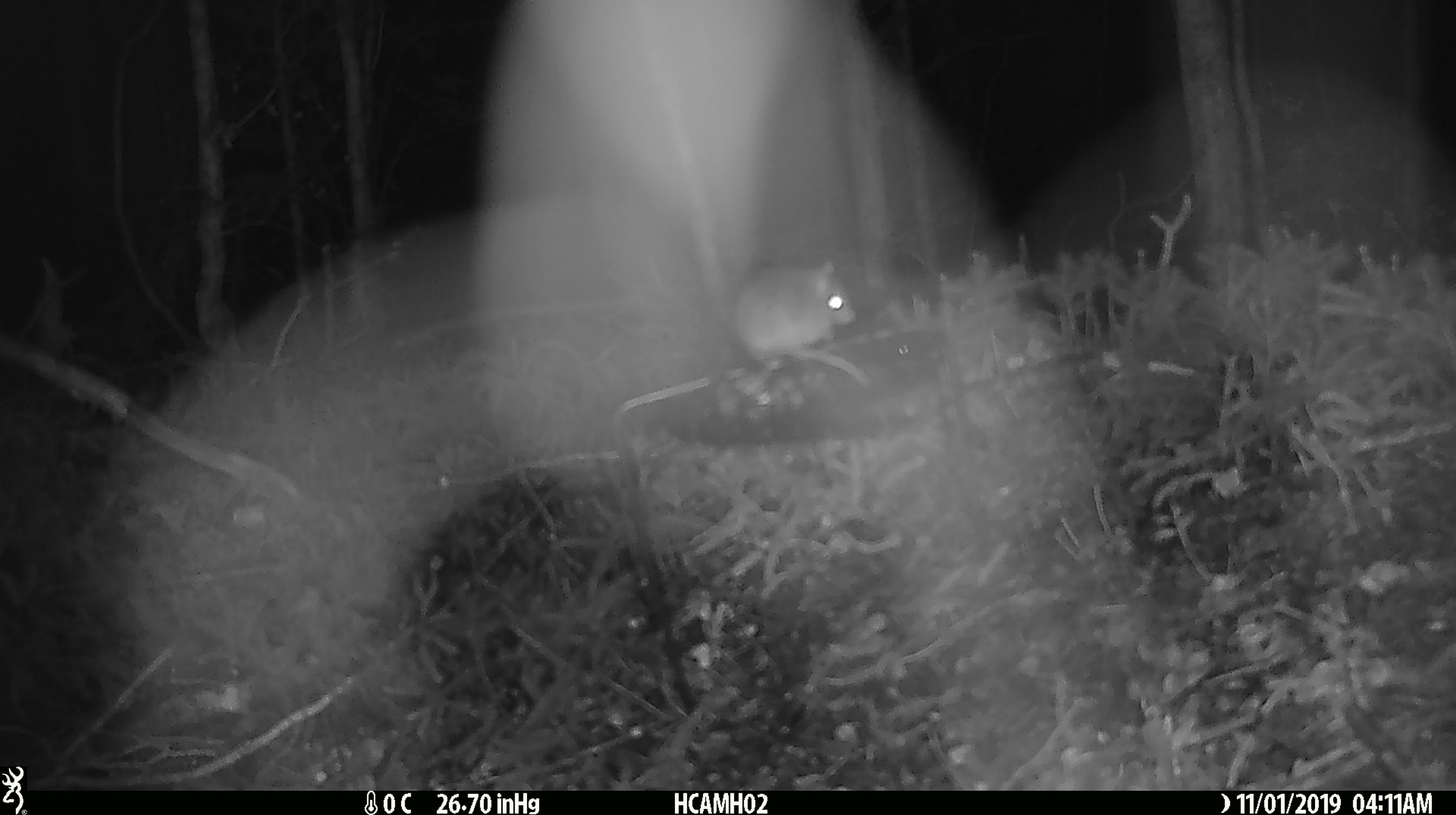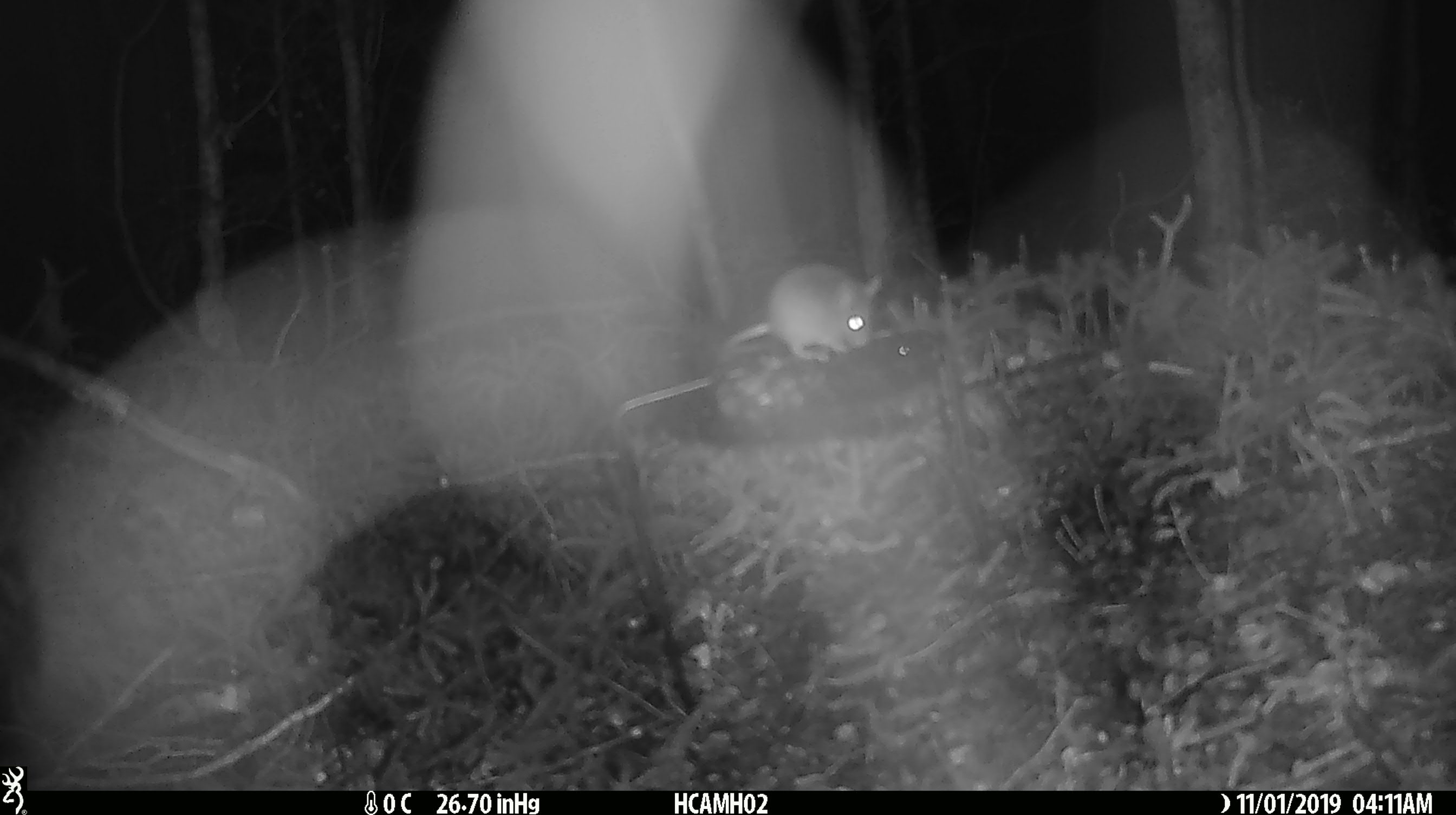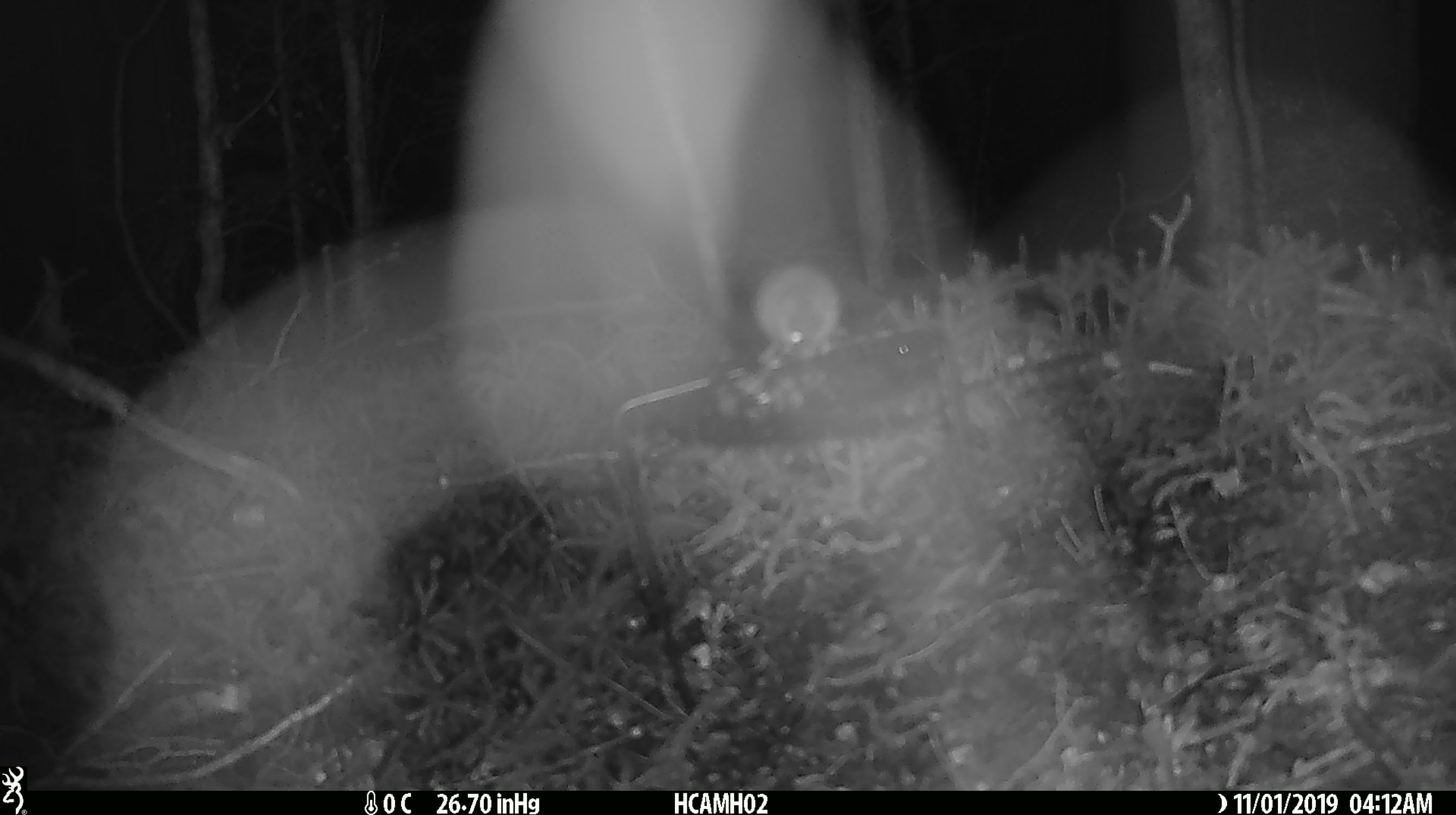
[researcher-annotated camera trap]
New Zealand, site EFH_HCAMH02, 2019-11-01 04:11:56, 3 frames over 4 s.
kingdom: Animalia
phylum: Chordata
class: Mammalia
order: Rodentia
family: Muridae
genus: Mus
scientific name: Mus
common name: mouse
Mouse (Mus).